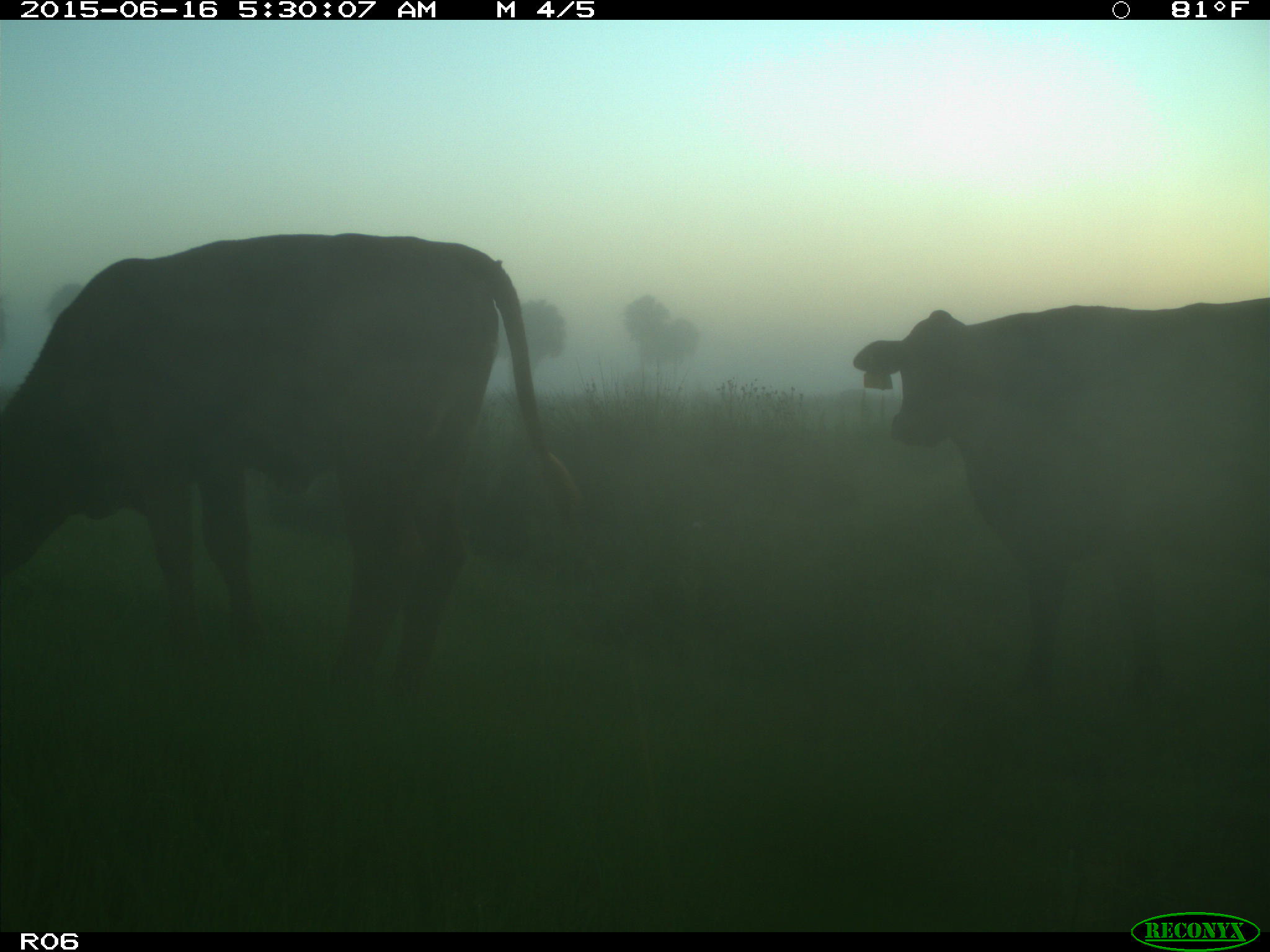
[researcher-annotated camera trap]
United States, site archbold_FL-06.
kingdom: Animalia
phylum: Chordata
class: Mammalia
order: Artiodactyla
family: Bovidae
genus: Bos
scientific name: Bos taurus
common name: domestic cow